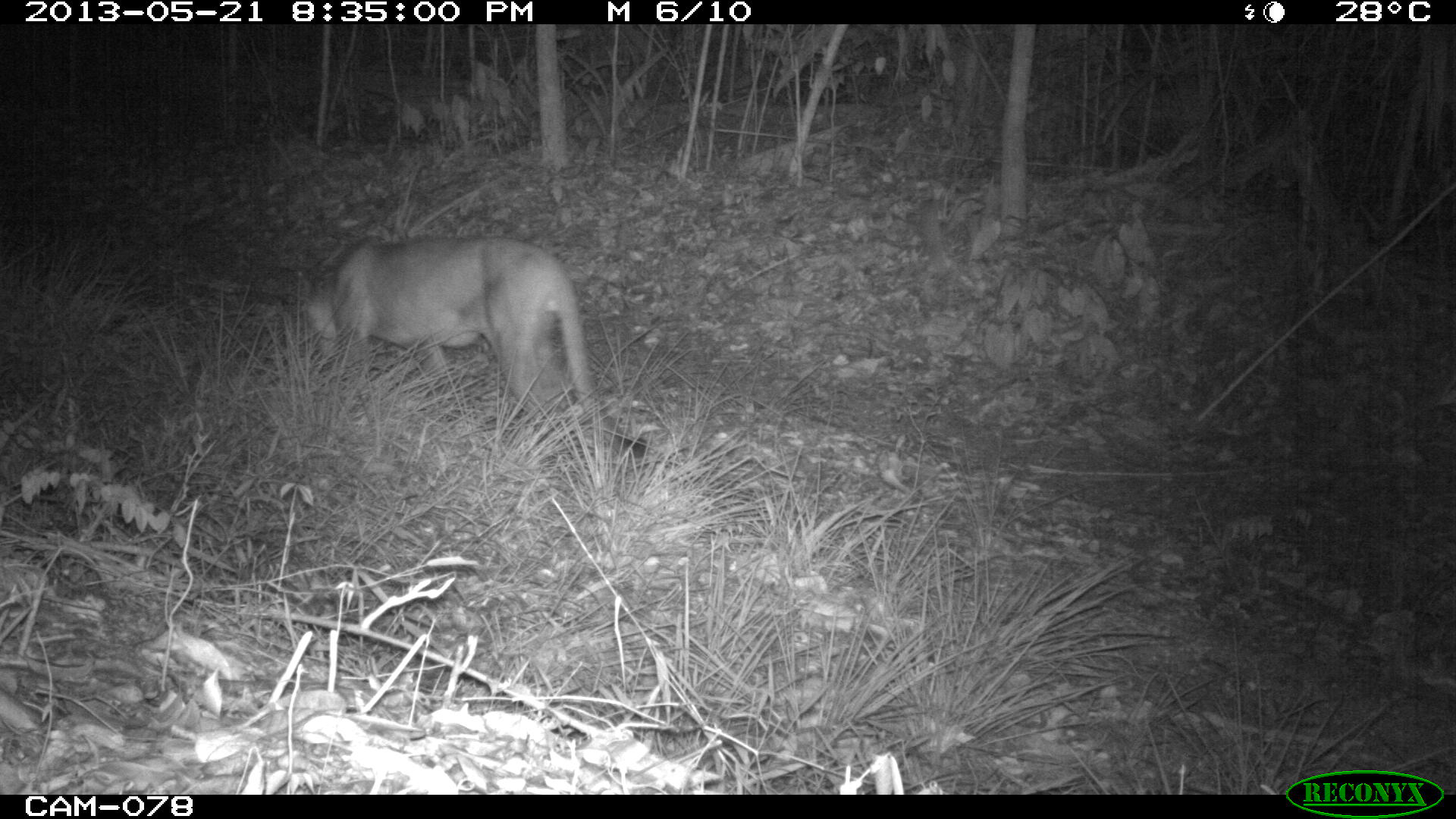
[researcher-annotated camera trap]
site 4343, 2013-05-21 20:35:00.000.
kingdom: Animalia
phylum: Chordata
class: Mammalia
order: Carnivora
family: Felidae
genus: Puma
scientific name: Puma concolor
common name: mountain lion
Puma concolor (mountain lion), count 1, sex male.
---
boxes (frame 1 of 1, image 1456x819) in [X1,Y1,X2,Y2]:
puma concolor: [292,232,623,465]